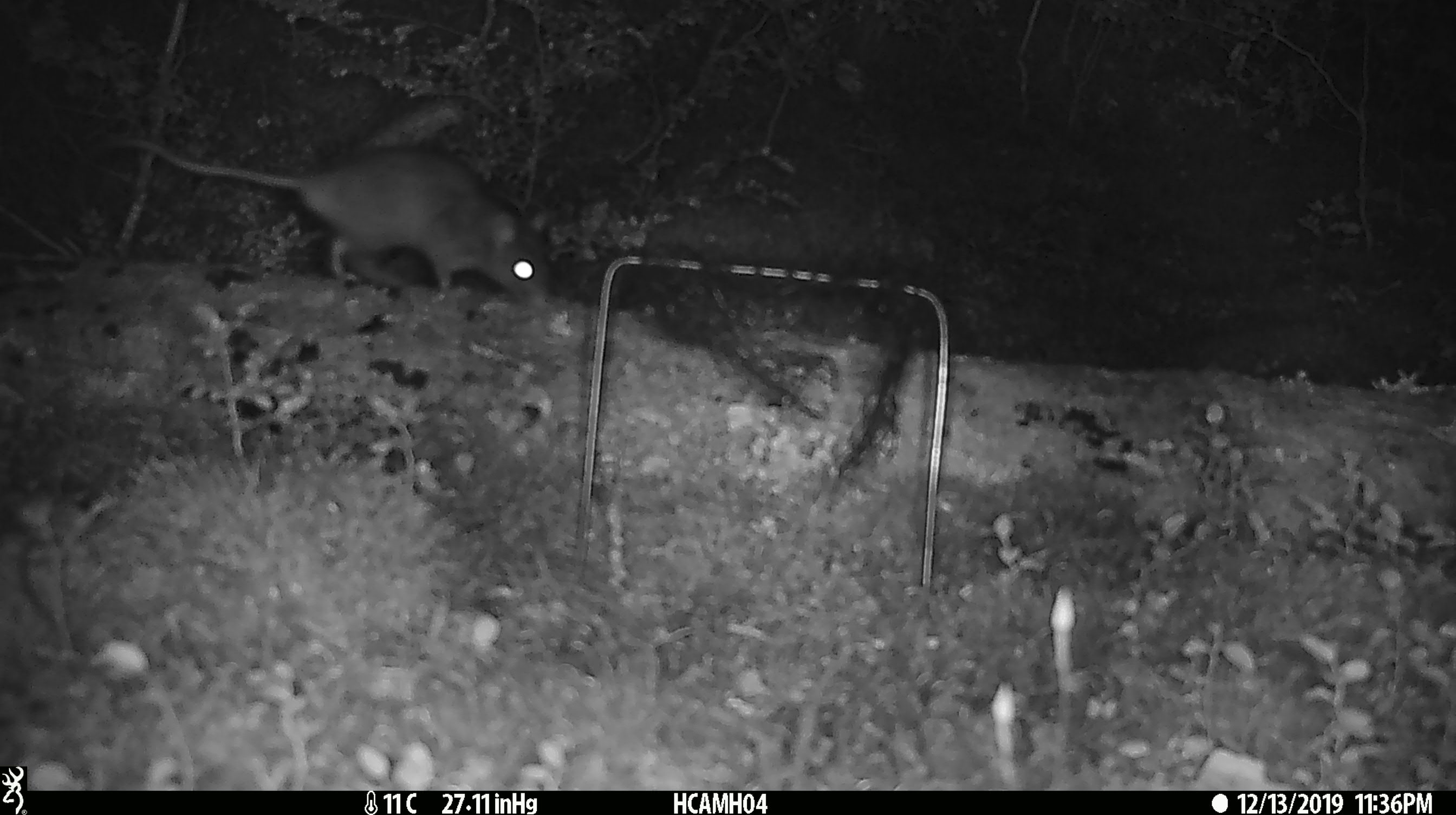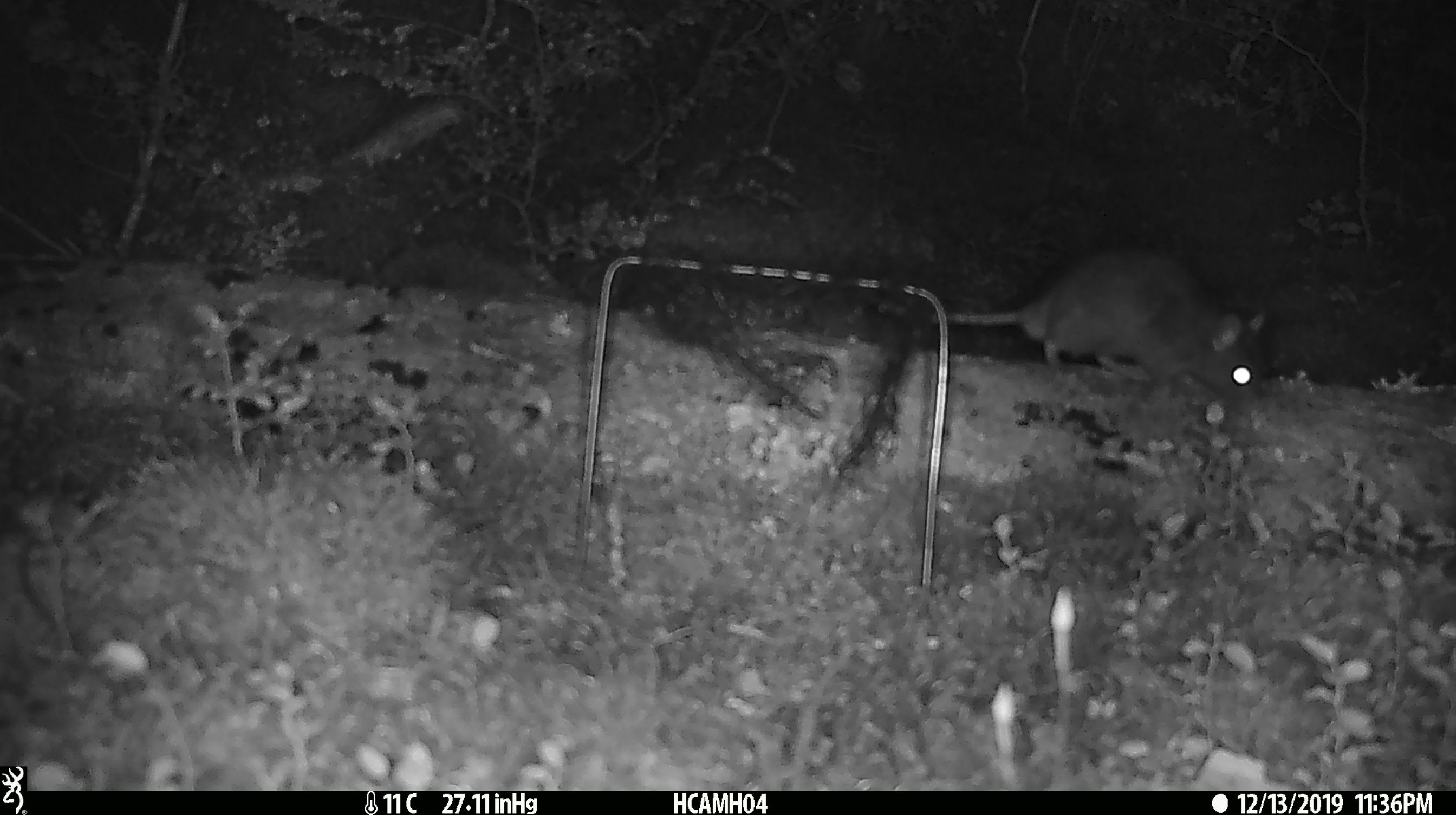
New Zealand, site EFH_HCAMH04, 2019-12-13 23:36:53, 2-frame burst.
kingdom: Animalia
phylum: Chordata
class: Mammalia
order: Rodentia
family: Muridae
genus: Rattus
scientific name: Rattus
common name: rat